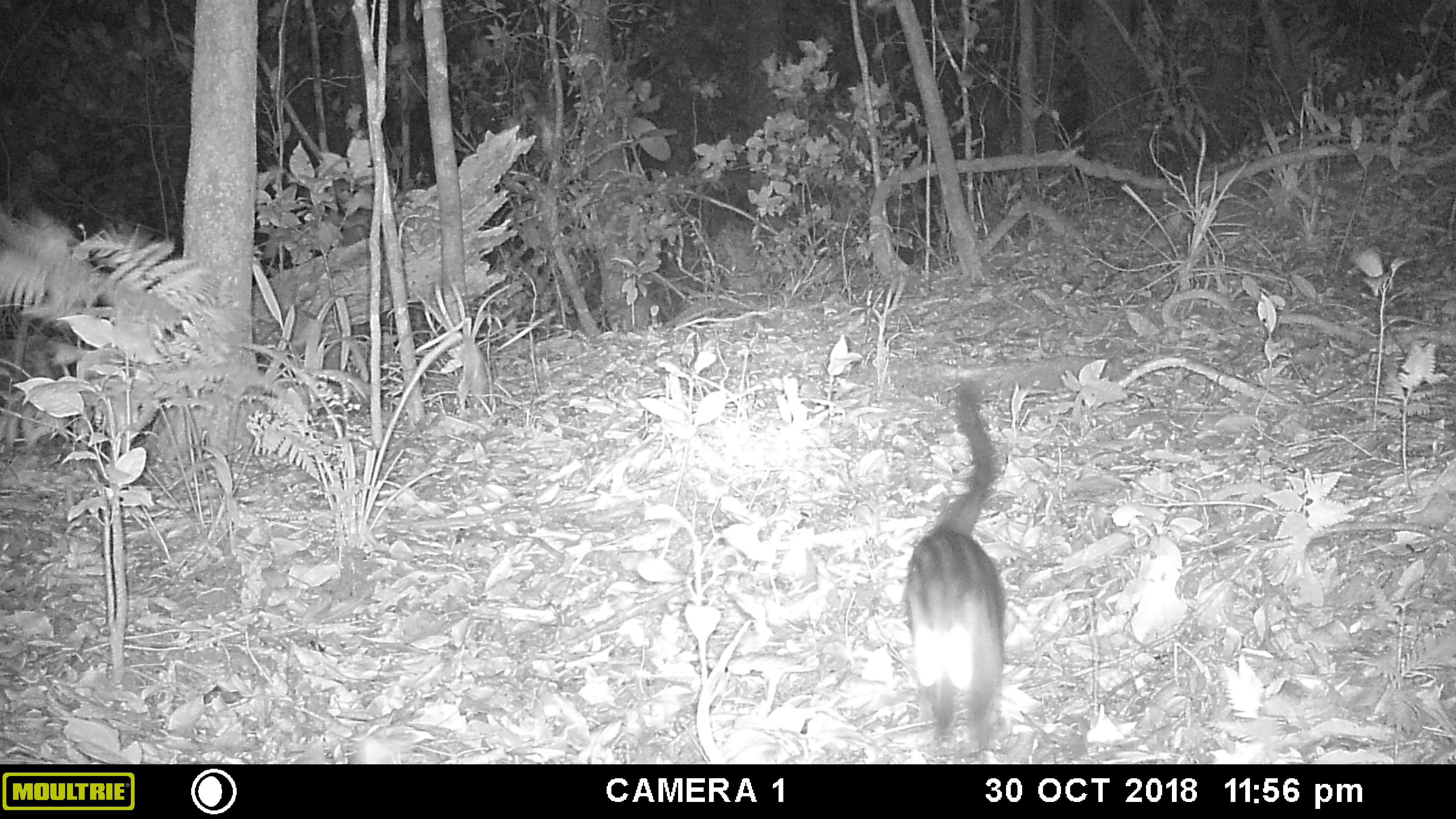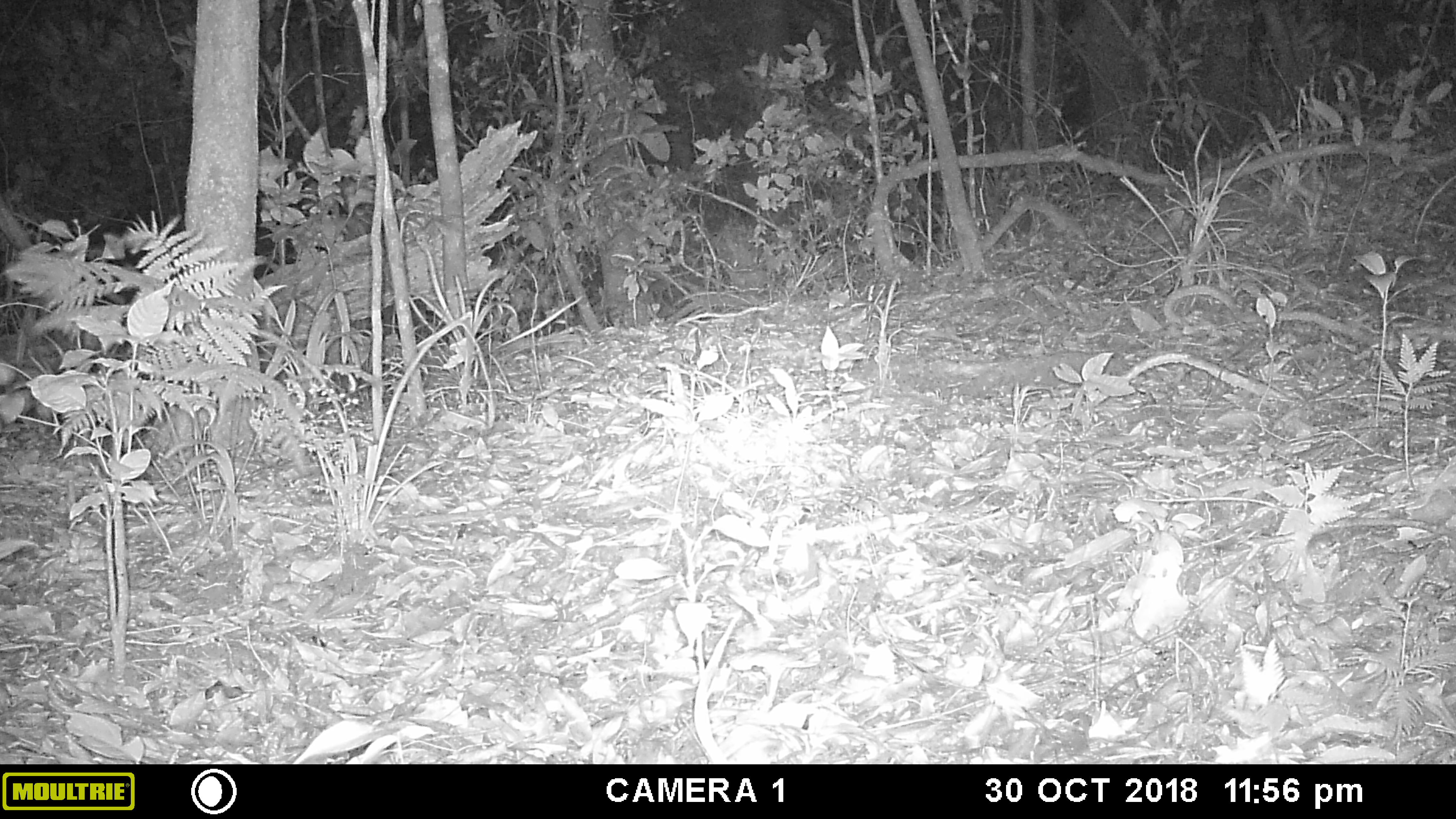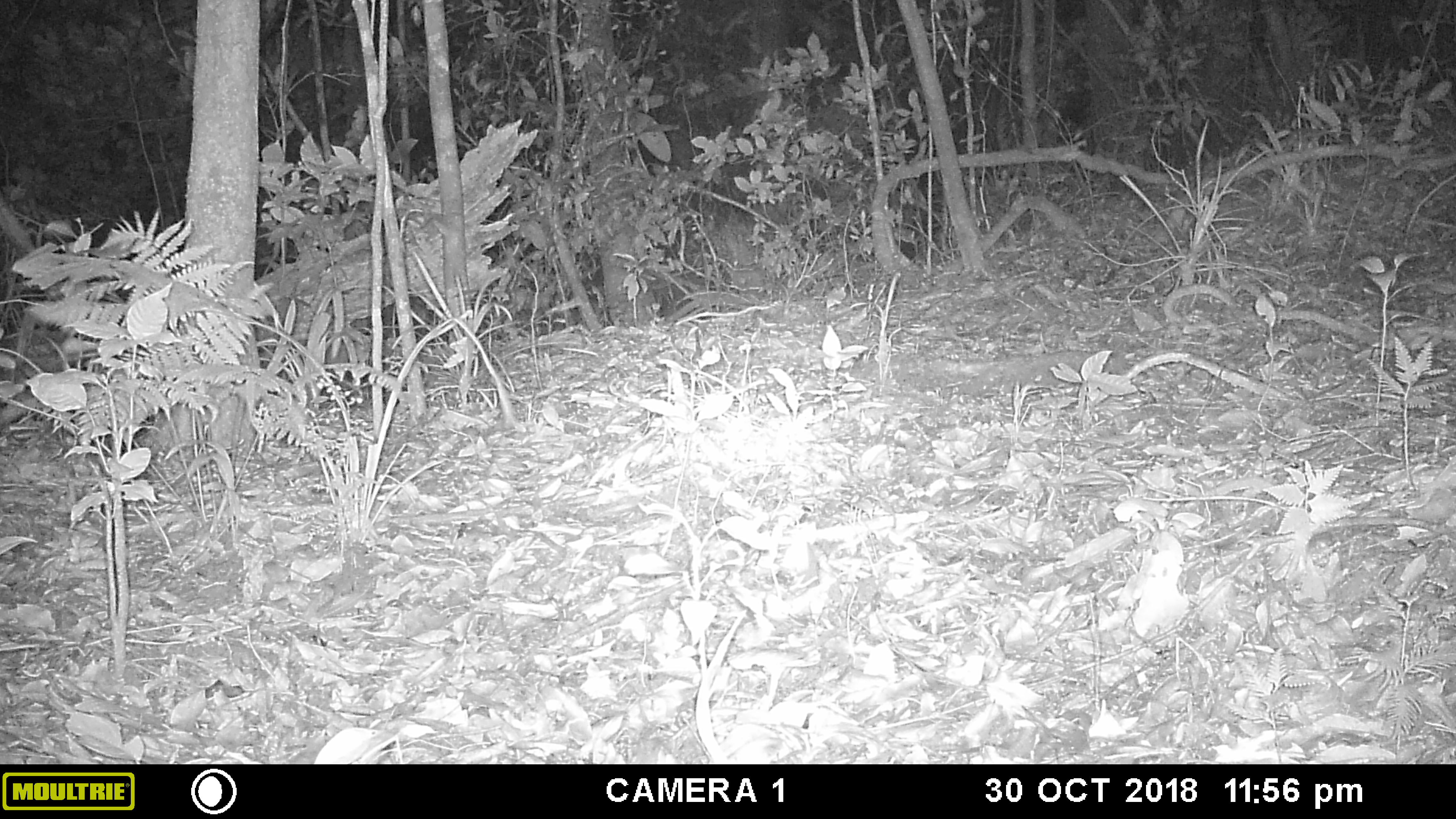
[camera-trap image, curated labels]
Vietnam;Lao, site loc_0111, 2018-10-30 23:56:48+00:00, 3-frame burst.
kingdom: Animalia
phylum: Chordata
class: Mammalia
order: Carnivora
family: Viverridae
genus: Paradoxurus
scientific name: Paradoxurus hermaphroditus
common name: common palm civet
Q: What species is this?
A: Common palm civet (Paradoxurus hermaphroditus).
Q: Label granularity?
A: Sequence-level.